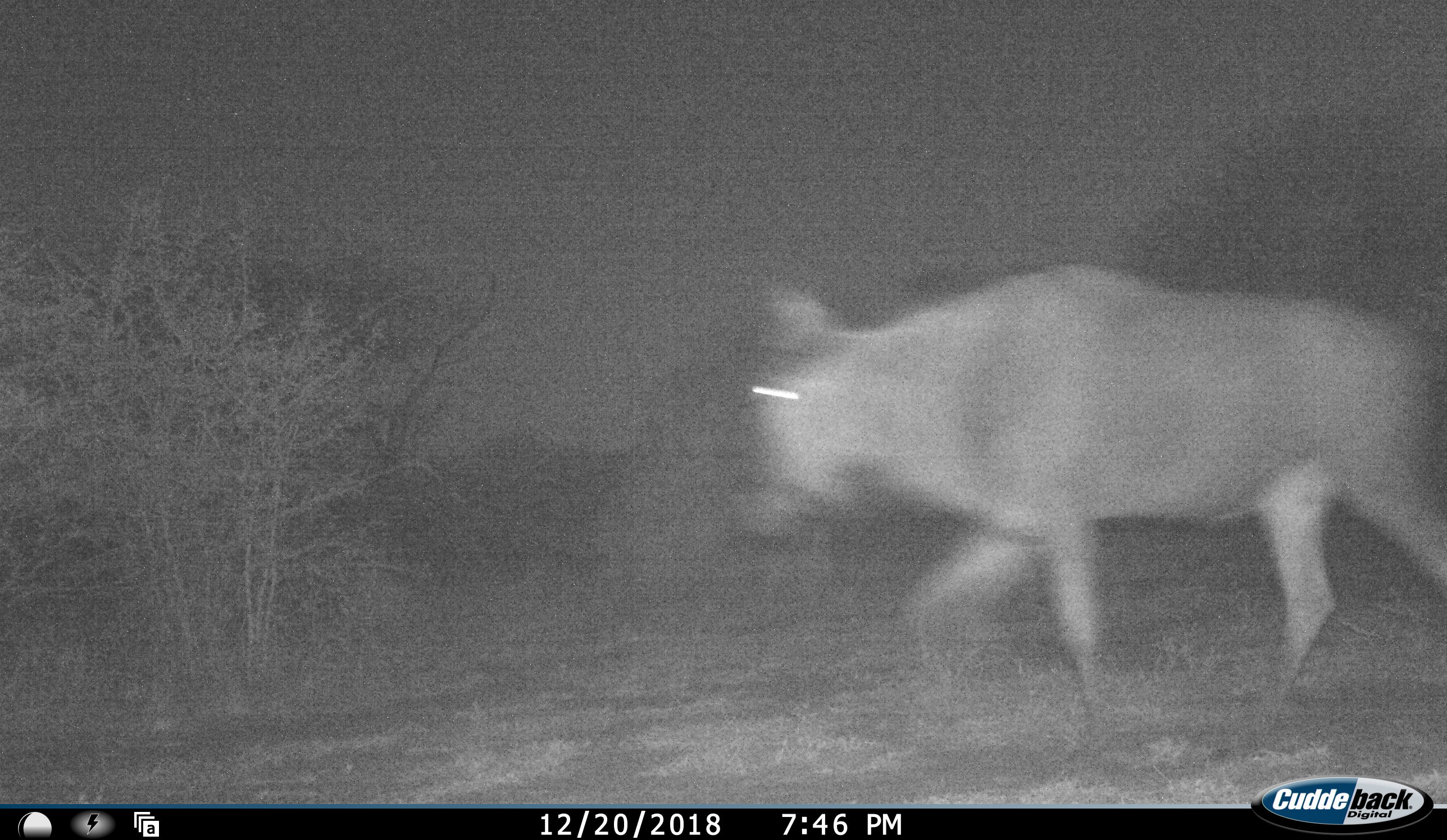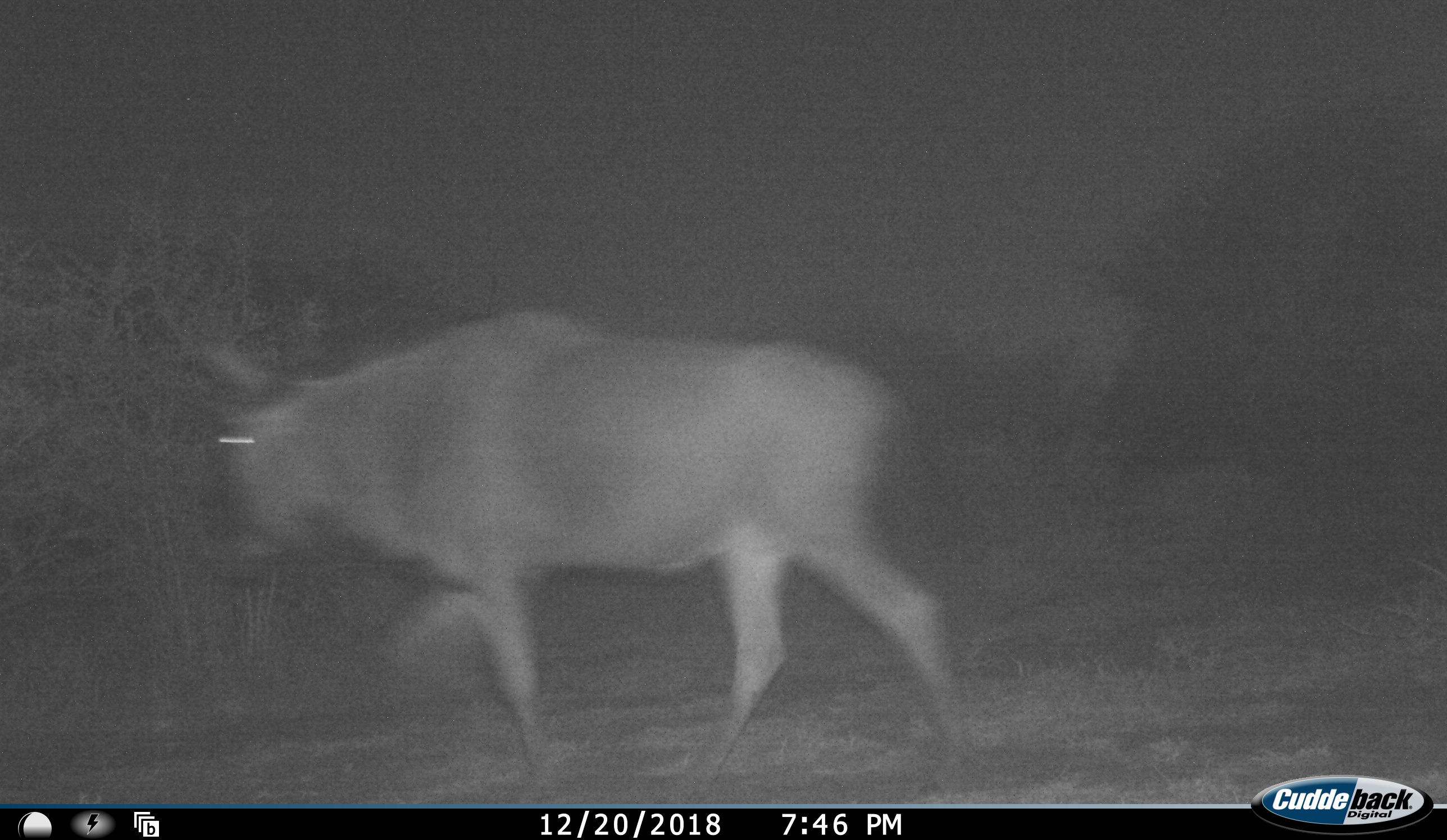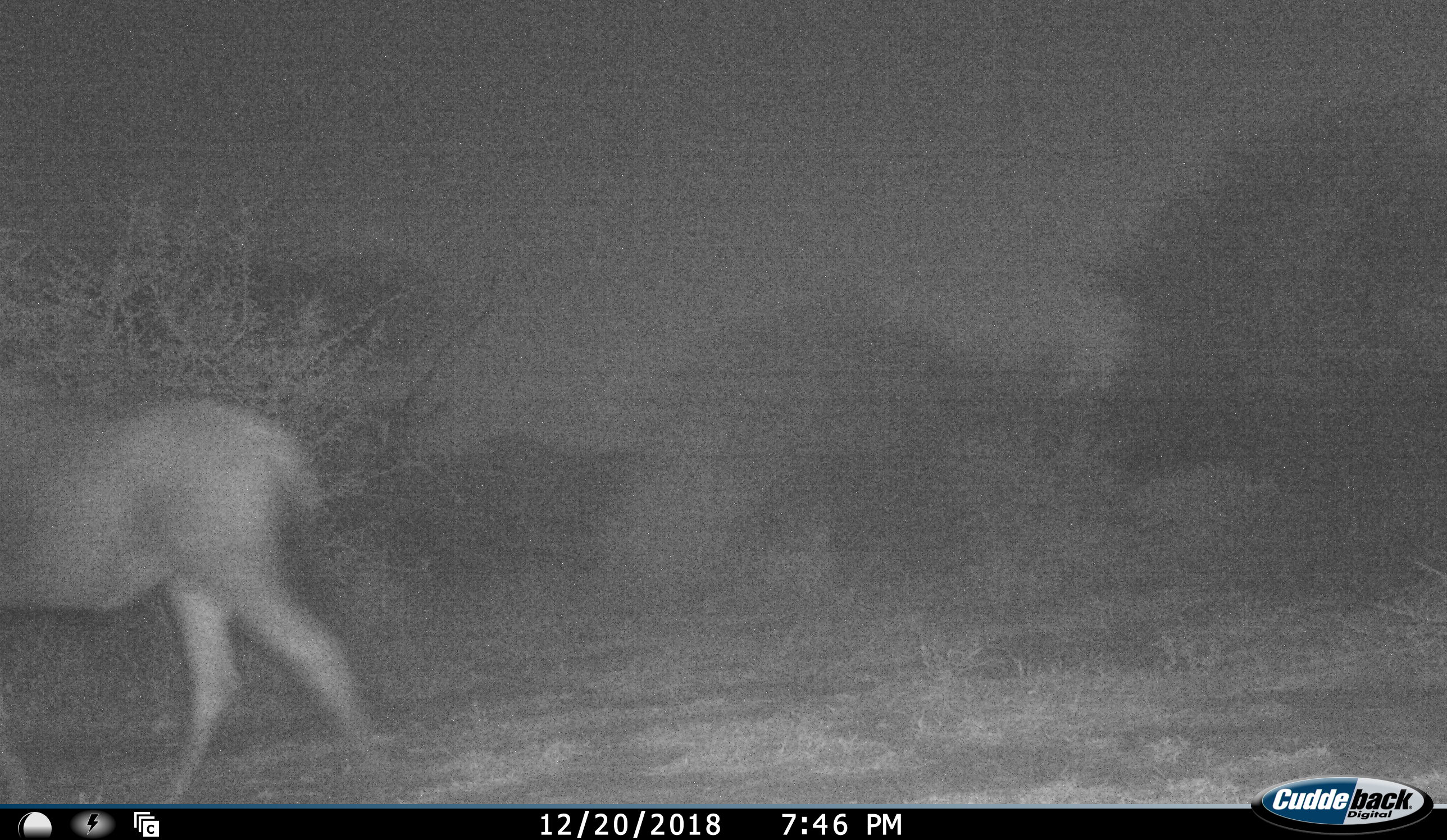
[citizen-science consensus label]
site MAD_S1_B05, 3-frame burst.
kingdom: Animalia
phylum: Chordata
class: Mammalia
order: Artiodactyla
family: Bovidae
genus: Connochaetes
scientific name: Connochaetes taurinus taurinus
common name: blue wildebeest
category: wildebeestblue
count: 1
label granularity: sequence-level